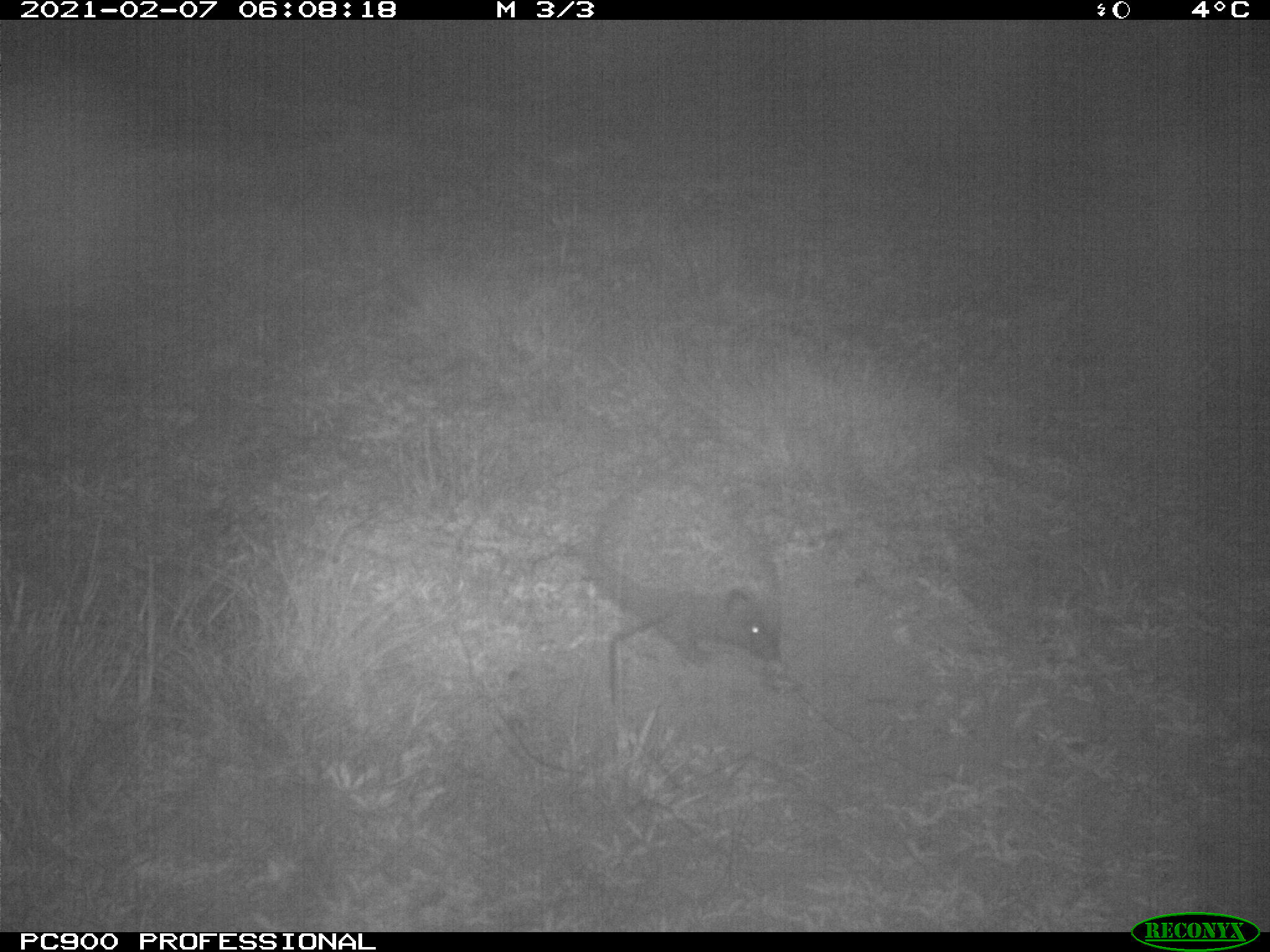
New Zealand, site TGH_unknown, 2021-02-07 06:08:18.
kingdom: Animalia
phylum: Chordata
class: Mammalia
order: Eulipotyphla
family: Erinaceidae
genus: Erinaceus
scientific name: Erinaceus europaeus europaeus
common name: european hedgehog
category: hedgehog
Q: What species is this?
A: Hedgehog (european hedgehog) (Erinaceus europaeus europaeus).